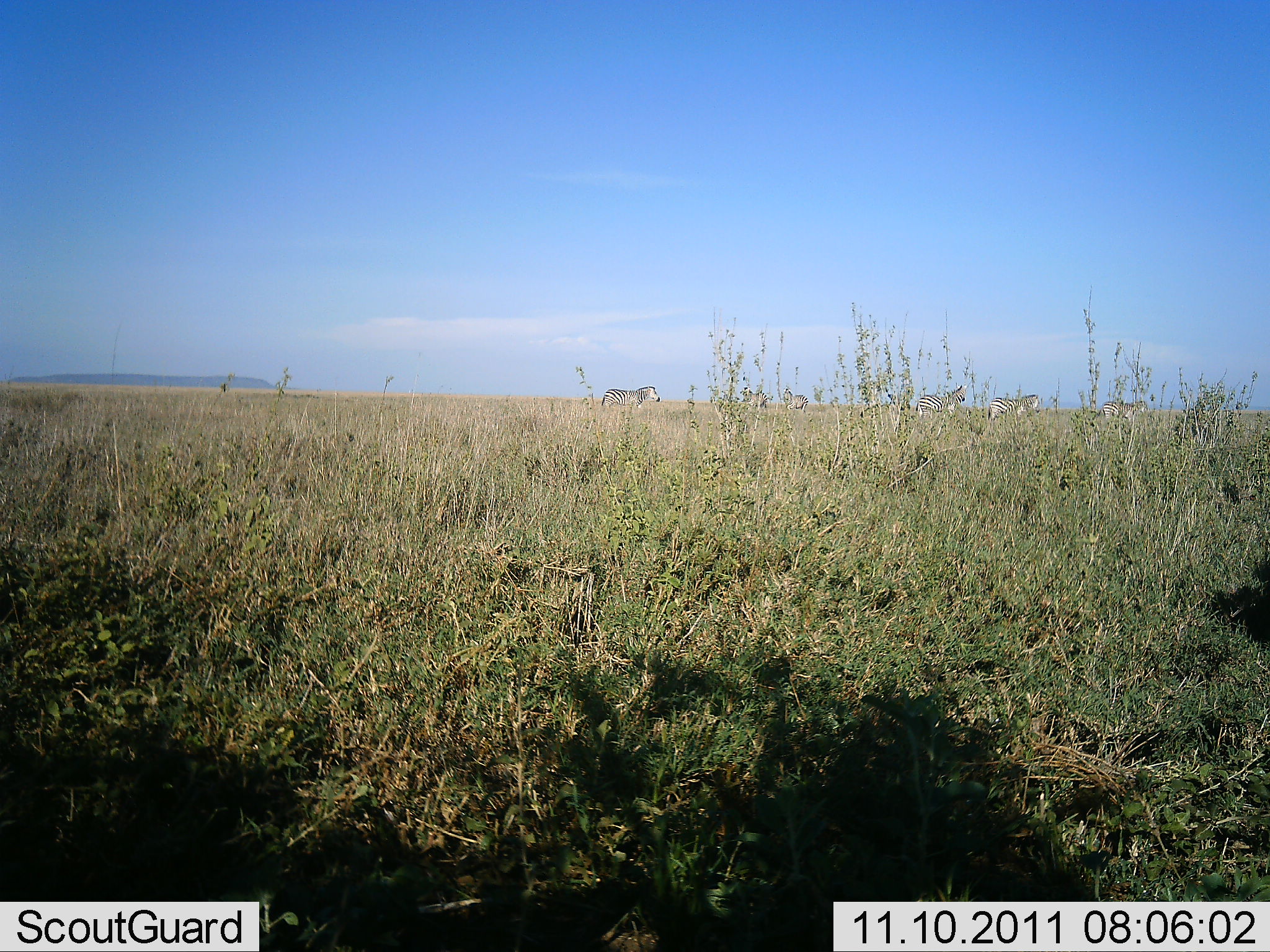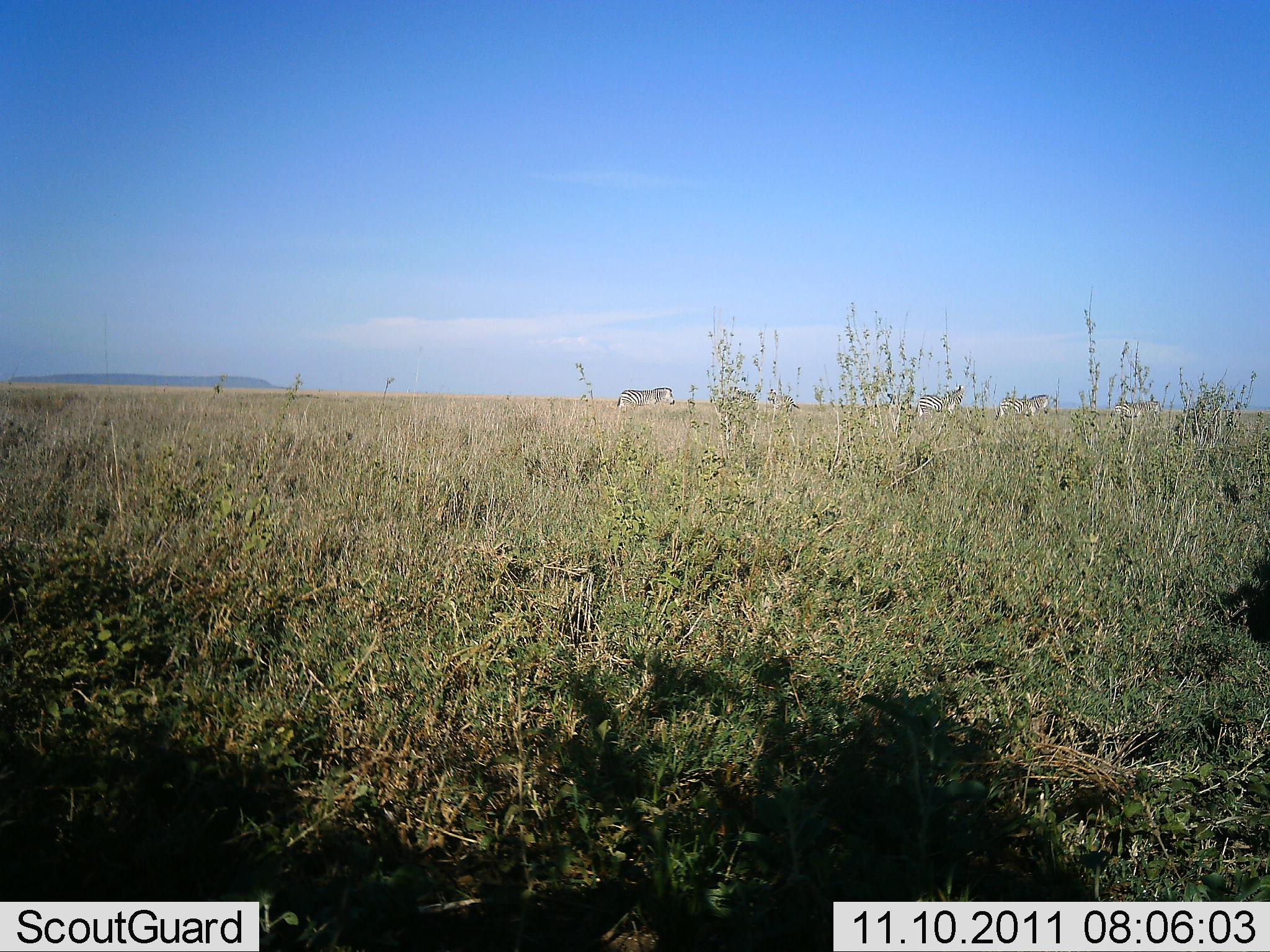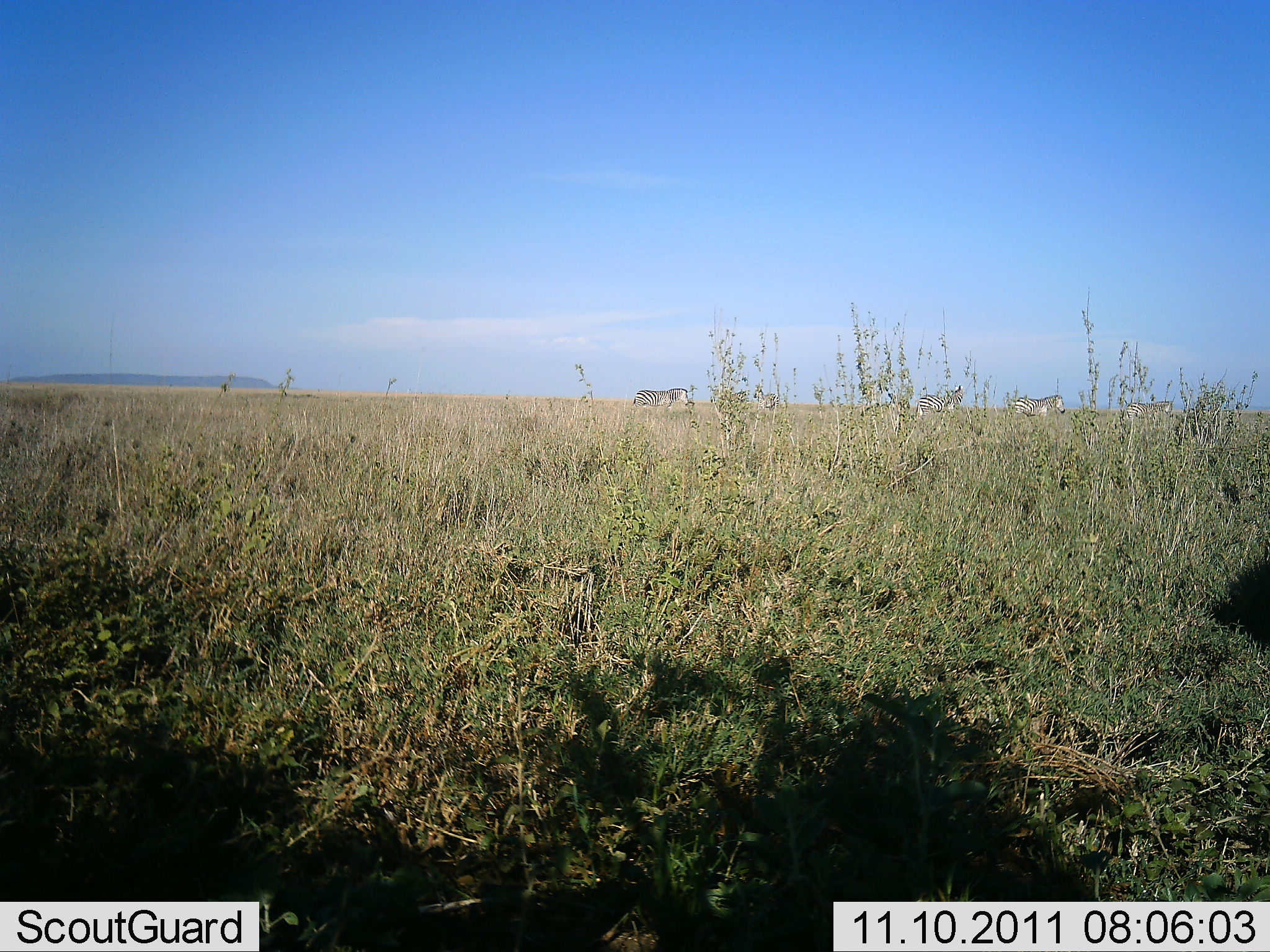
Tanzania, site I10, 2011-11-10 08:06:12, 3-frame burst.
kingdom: Animalia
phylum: Chordata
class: Mammalia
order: Perissodactyla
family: Equidae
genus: Equus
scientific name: Equus quagga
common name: plains zebra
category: zebra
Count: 6.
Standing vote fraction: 20%.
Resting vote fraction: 0%.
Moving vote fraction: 90%.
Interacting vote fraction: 0%.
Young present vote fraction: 0%.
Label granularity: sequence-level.